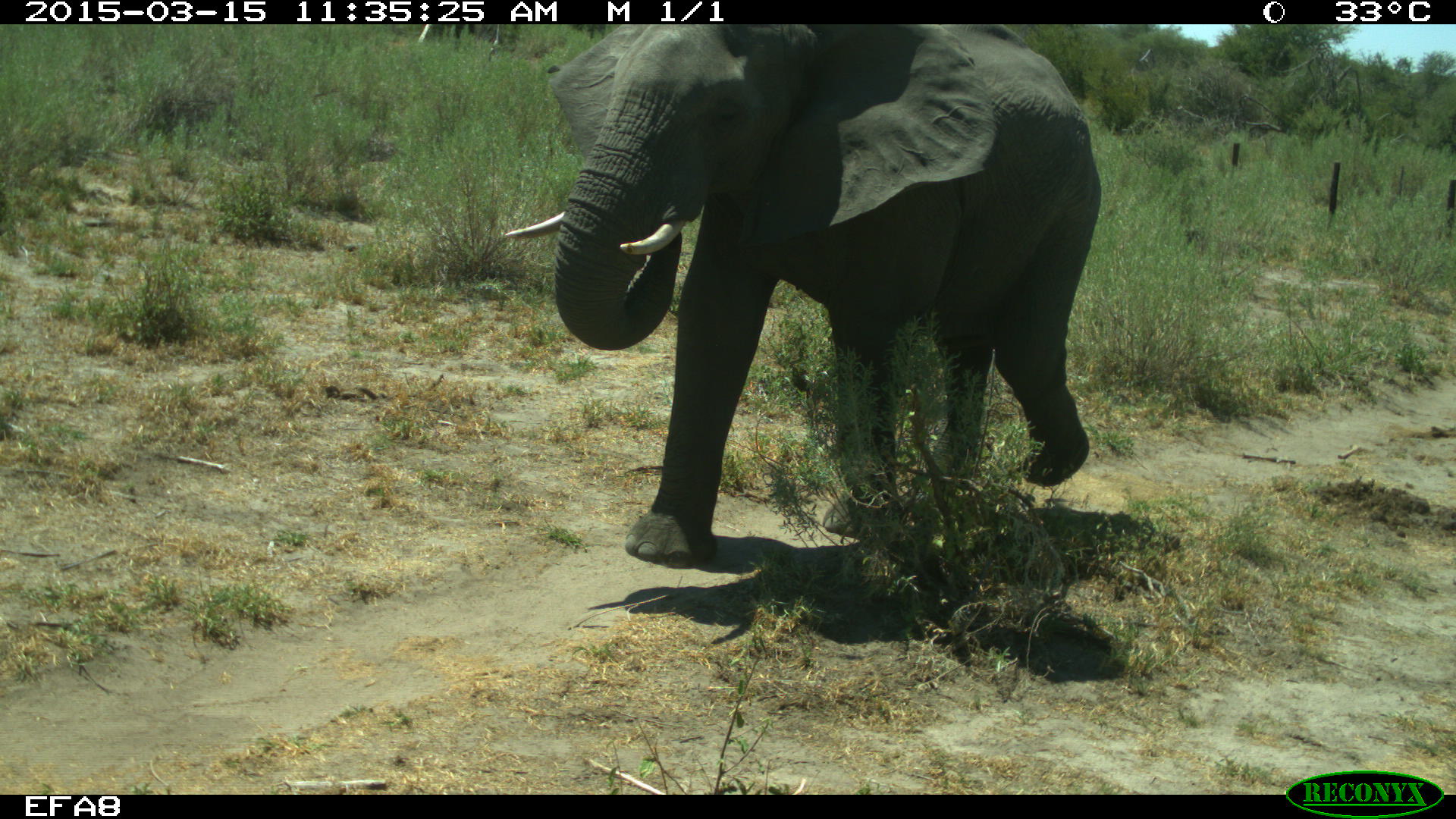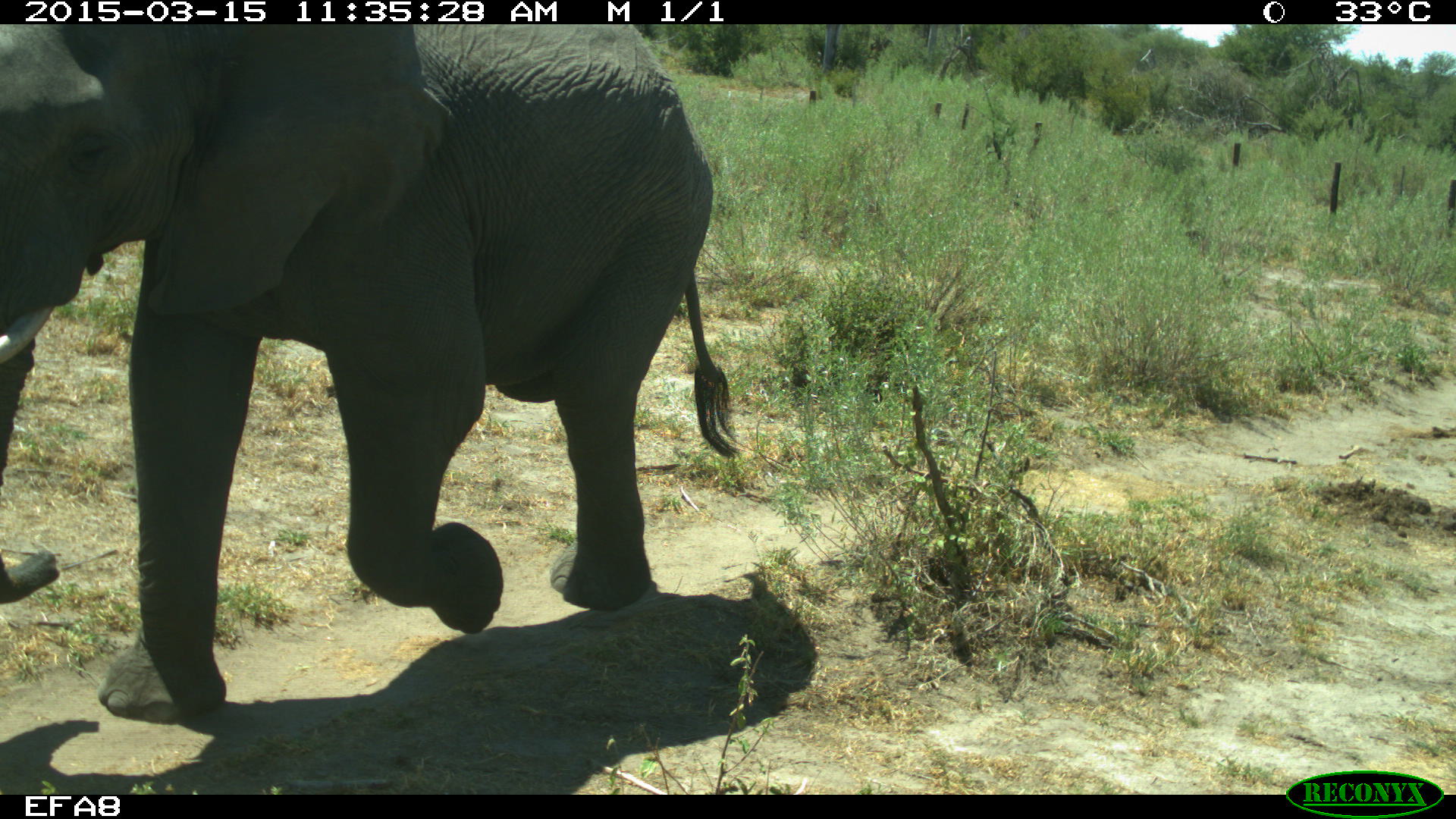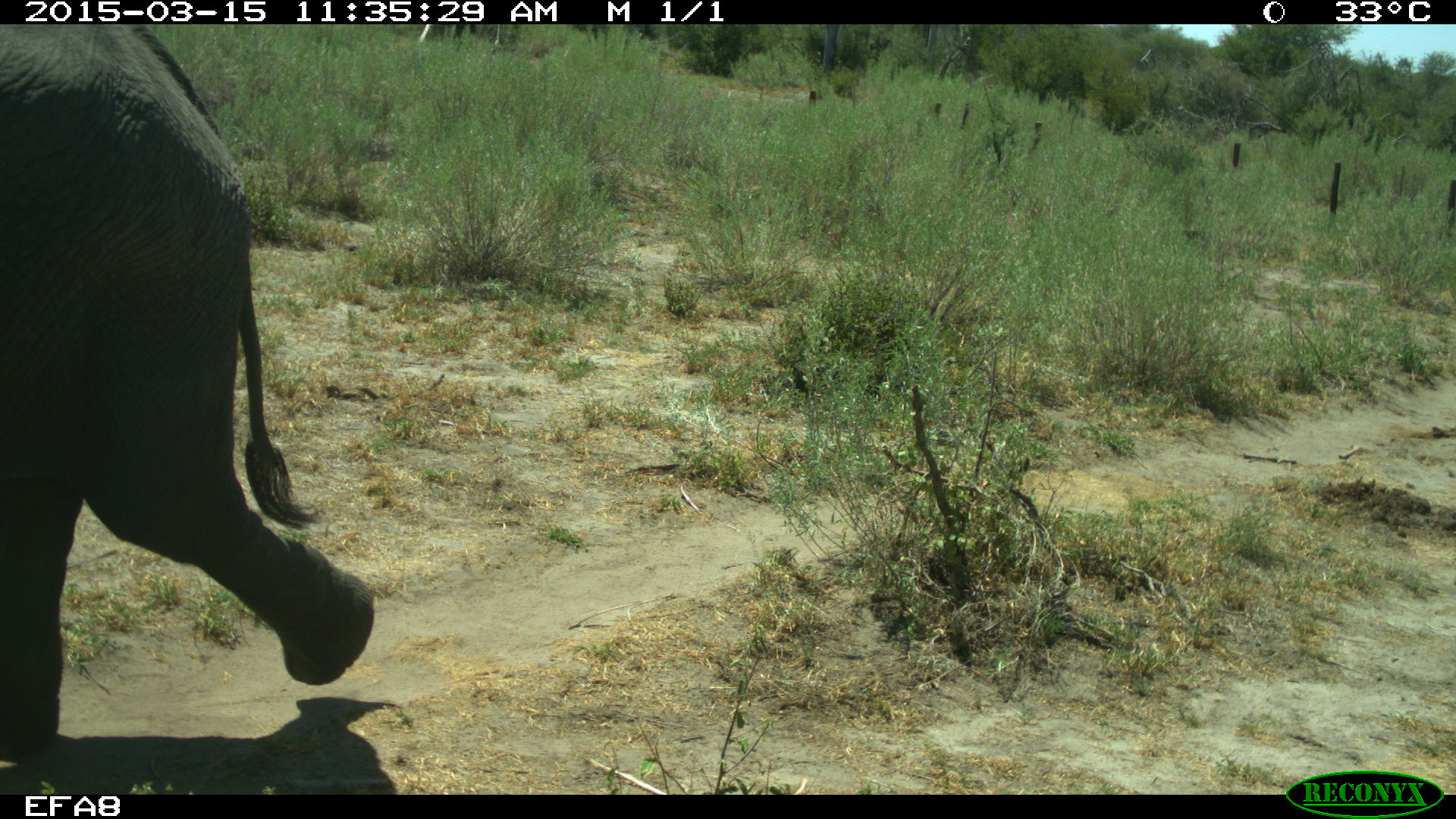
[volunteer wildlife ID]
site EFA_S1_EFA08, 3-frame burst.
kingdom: Animalia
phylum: Chordata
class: Mammalia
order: Proboscidea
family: Elephantidae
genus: Loxodonta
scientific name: Loxodonta africana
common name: african bush elephant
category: elephant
Elephant (african bush elephant) (Loxodonta africana), count 1. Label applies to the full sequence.